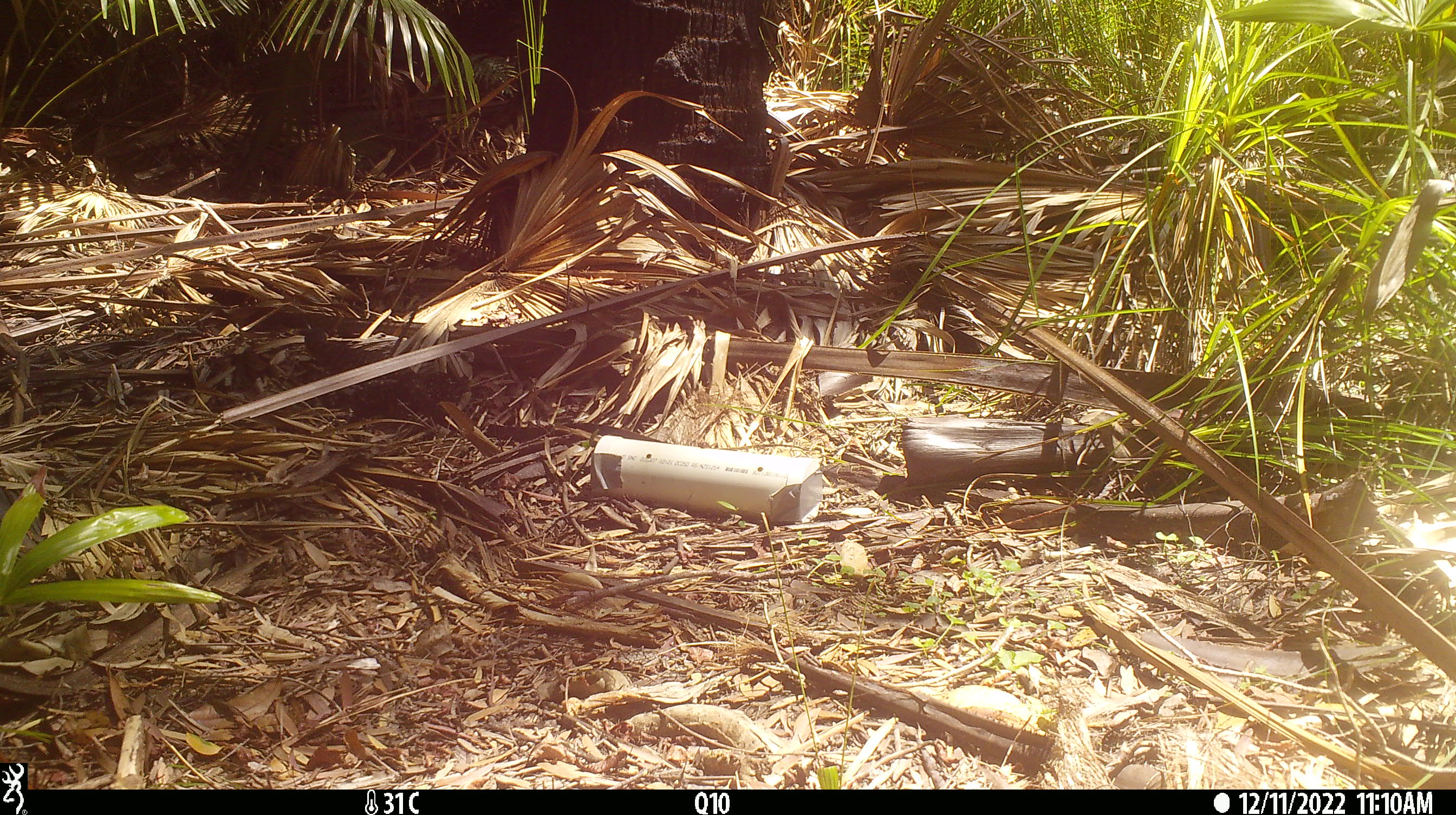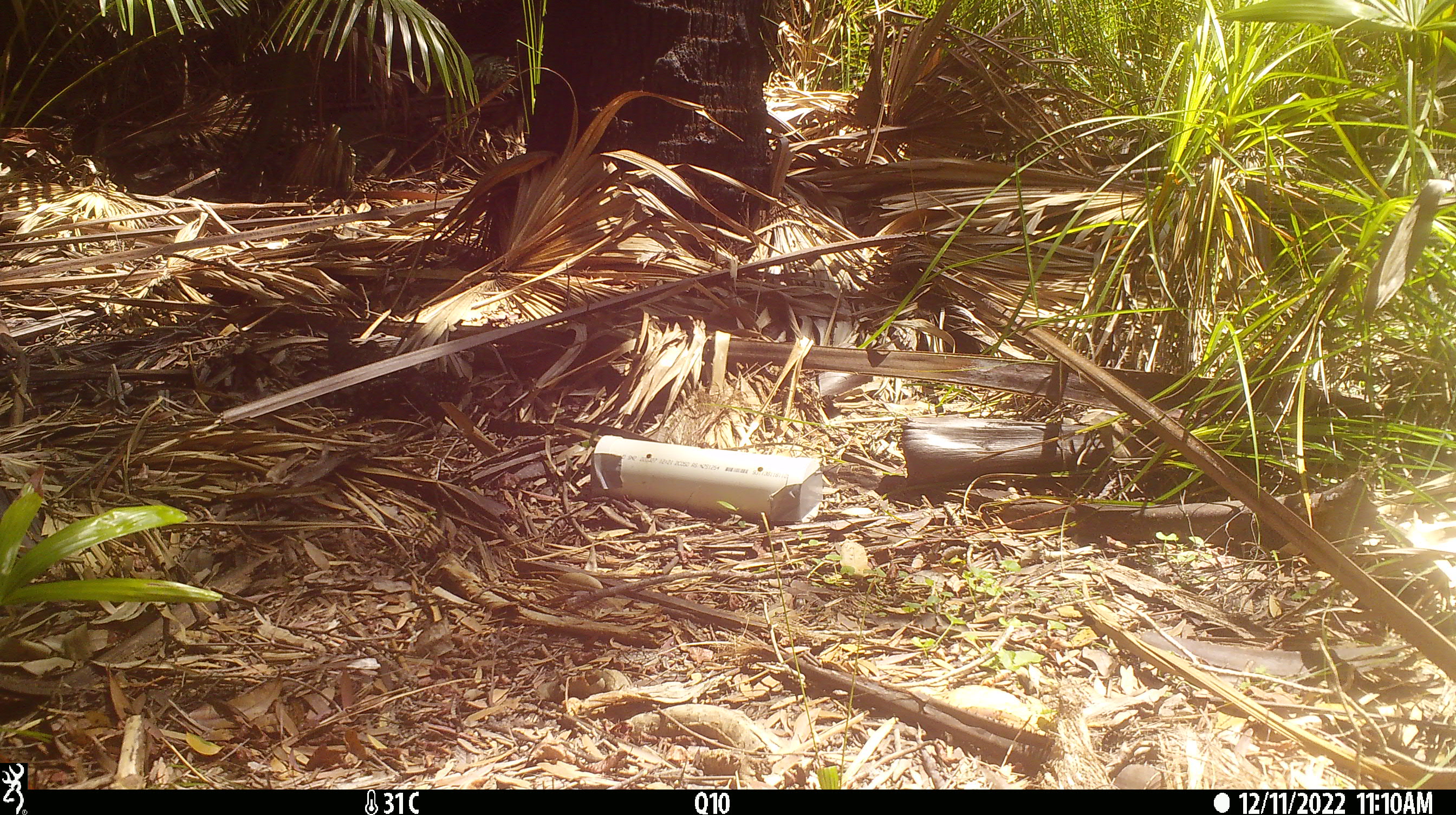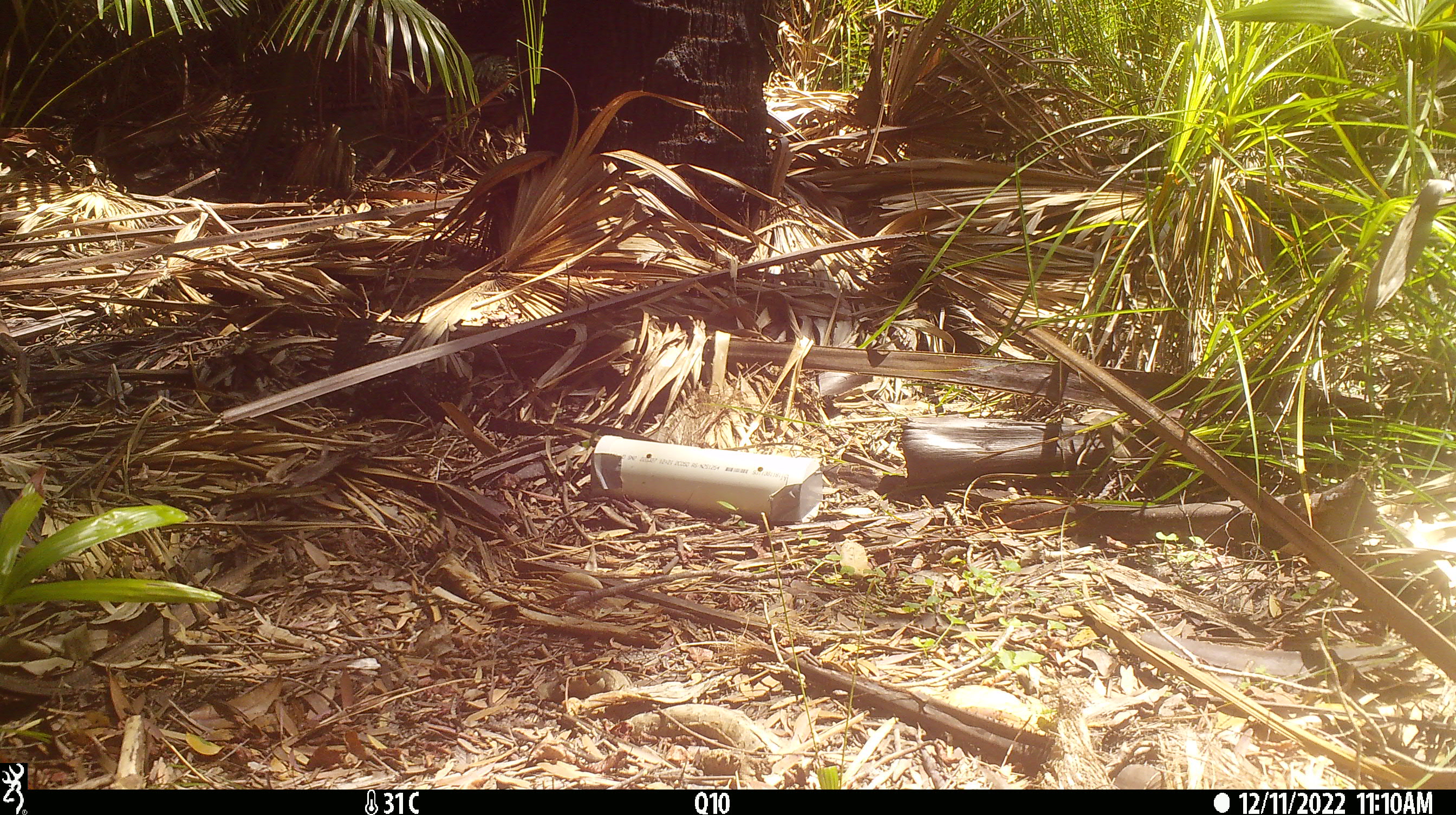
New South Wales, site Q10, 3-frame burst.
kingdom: Animalia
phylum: Chordata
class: Reptilia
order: Squamata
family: Varanidae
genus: Varanus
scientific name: Varanus varius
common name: lace monitor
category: goanna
Goanna (lace monitor) (Varanus varius).